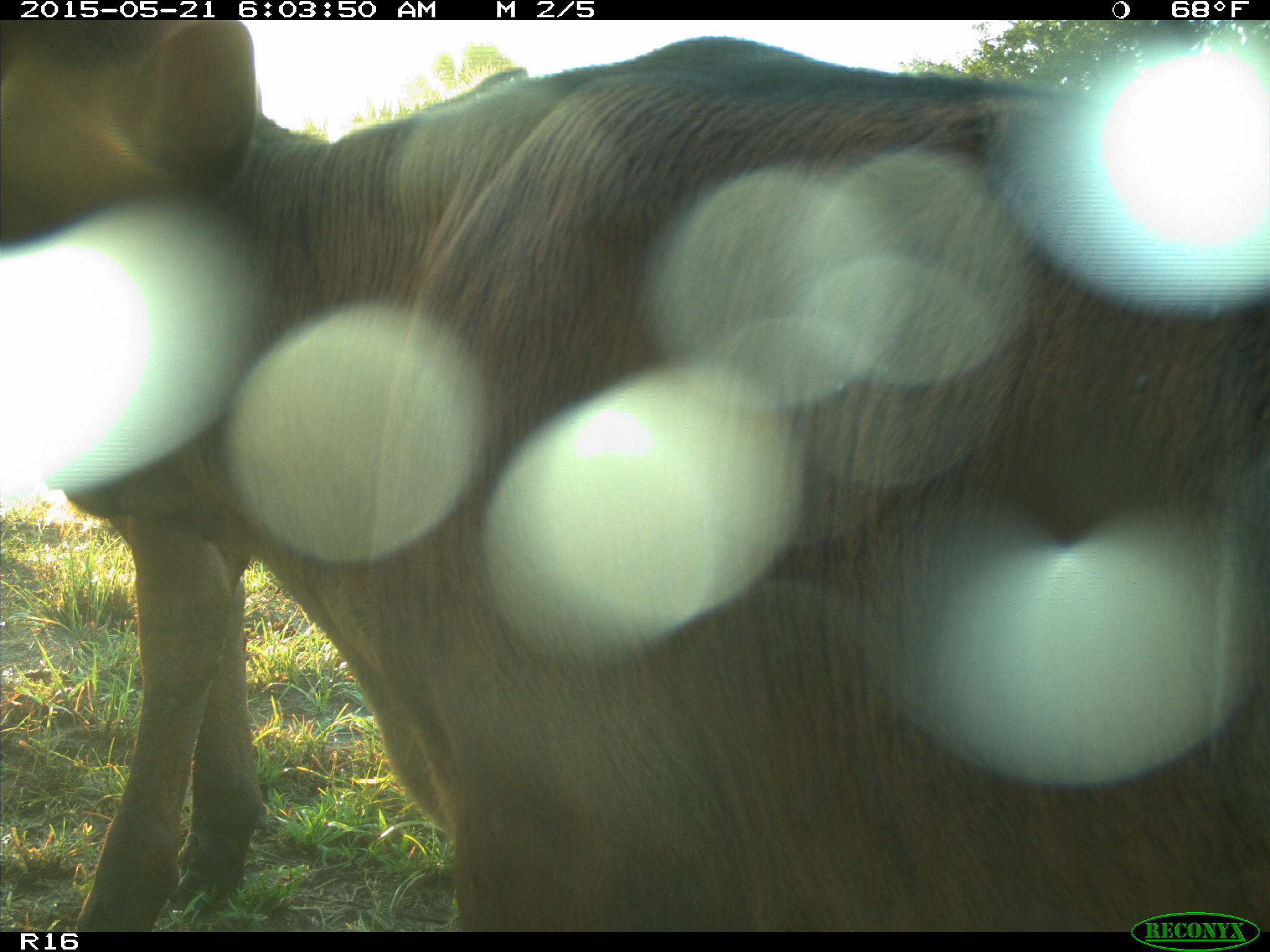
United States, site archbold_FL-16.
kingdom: Animalia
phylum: Chordata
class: Mammalia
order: Artiodactyla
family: Bovidae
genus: Bos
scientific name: Bos taurus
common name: domestic cow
Bos taurus (domestic cow).